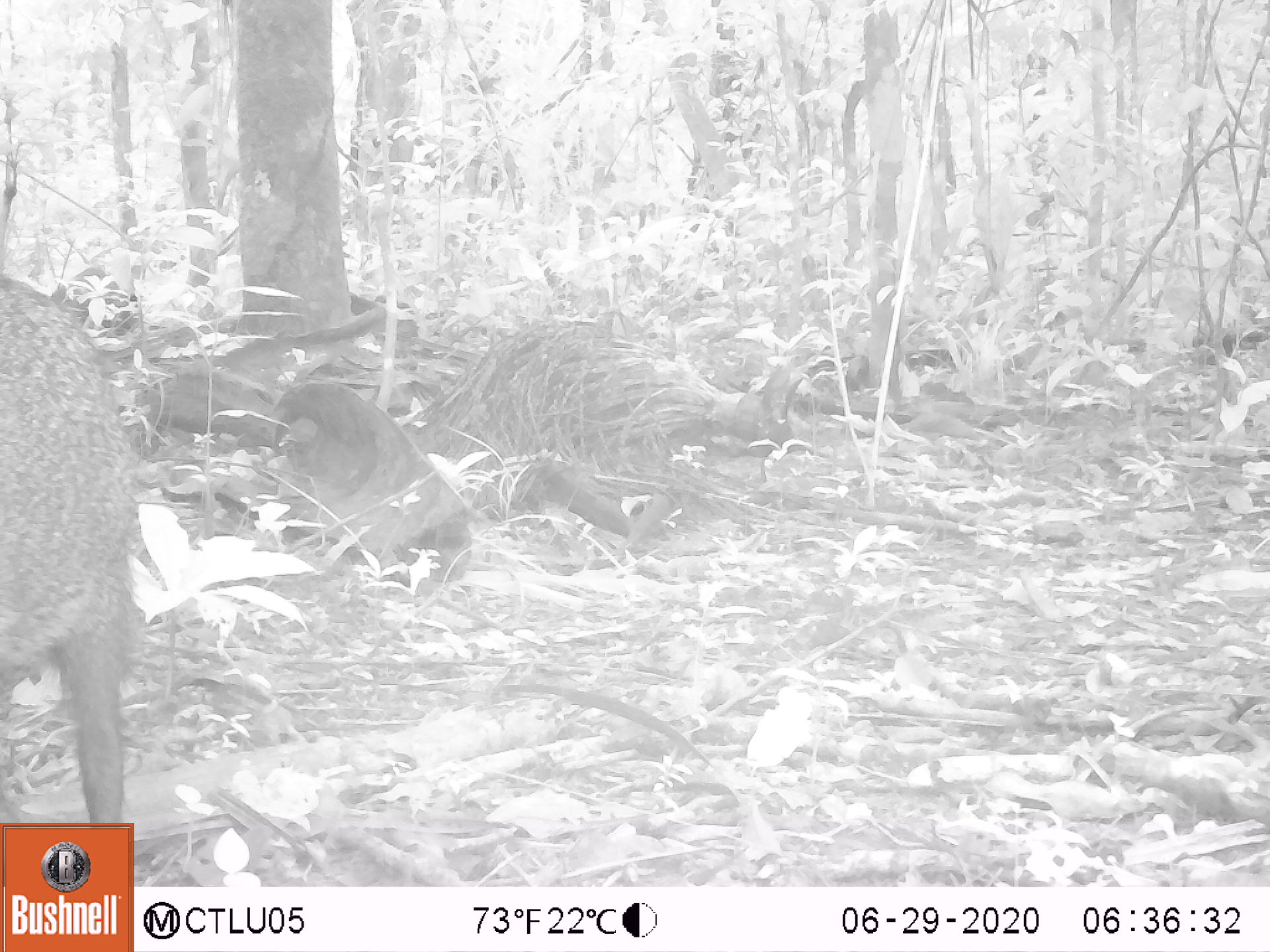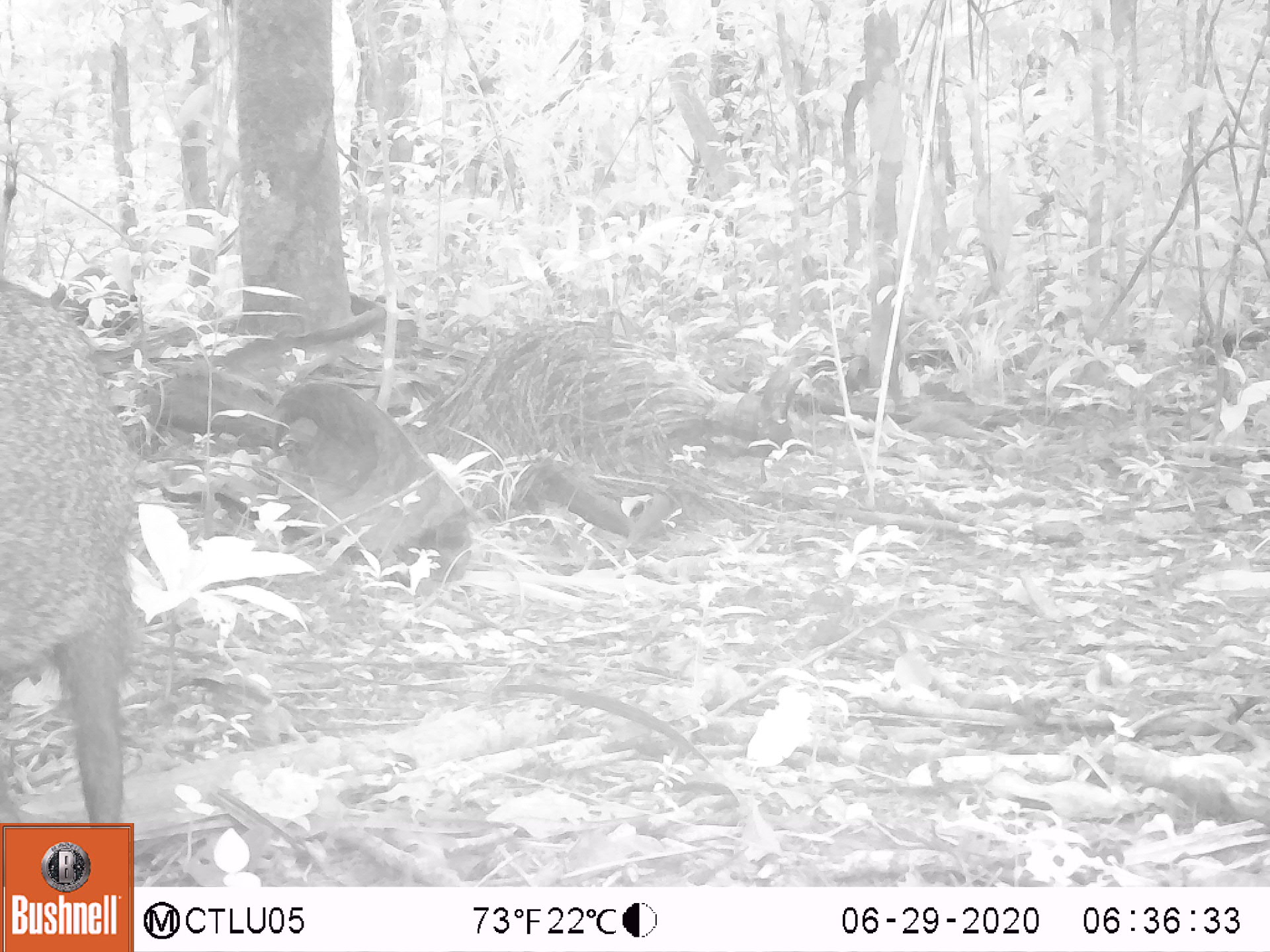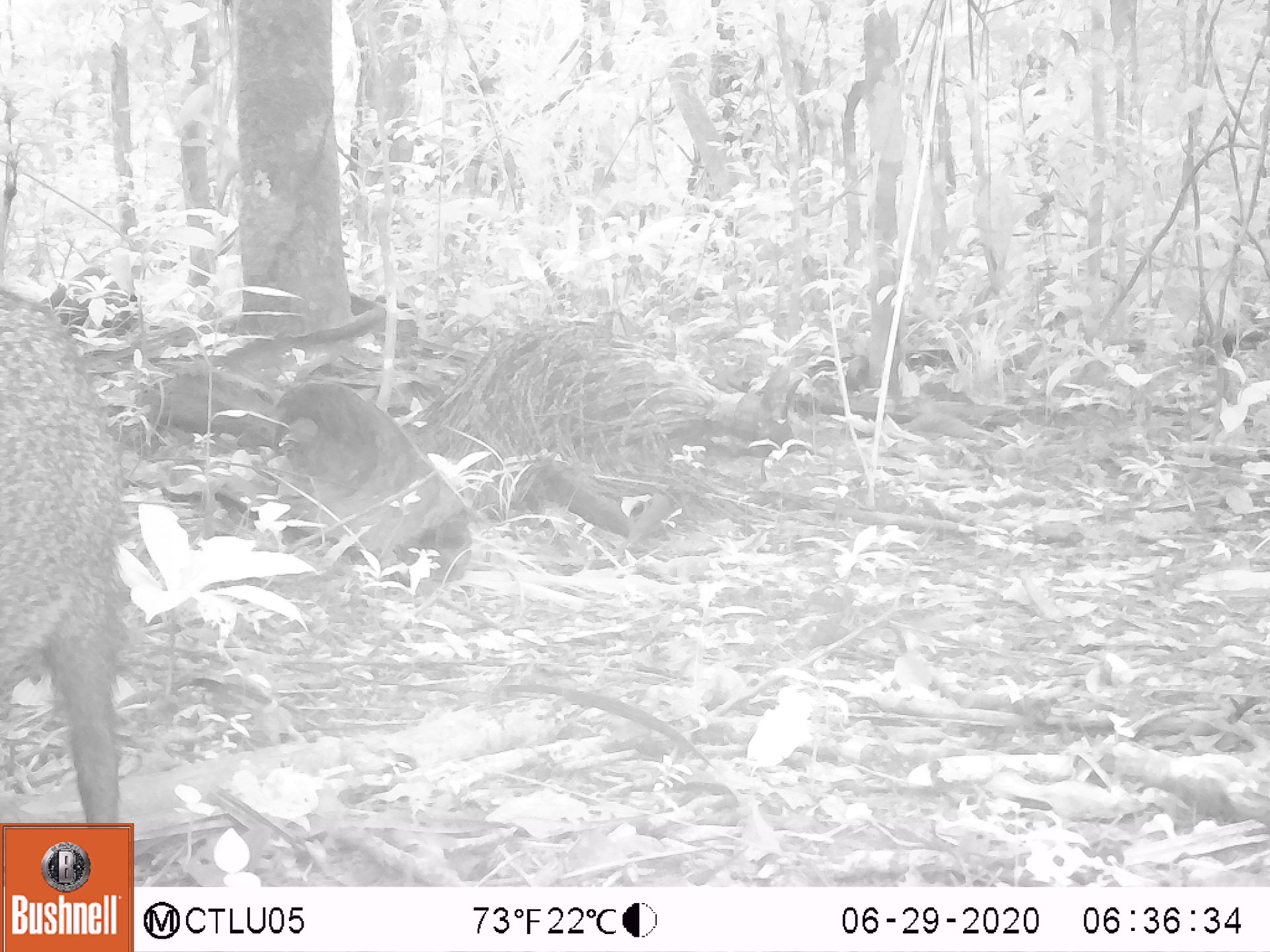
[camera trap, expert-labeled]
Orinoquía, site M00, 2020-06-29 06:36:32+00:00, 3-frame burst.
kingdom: Animalia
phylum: Chordata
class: Mammalia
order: Artiodactyla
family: Tayassuidae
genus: Pecari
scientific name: Pecari tajacu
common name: collared peccary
Collared peccary (Pecari tajacu).